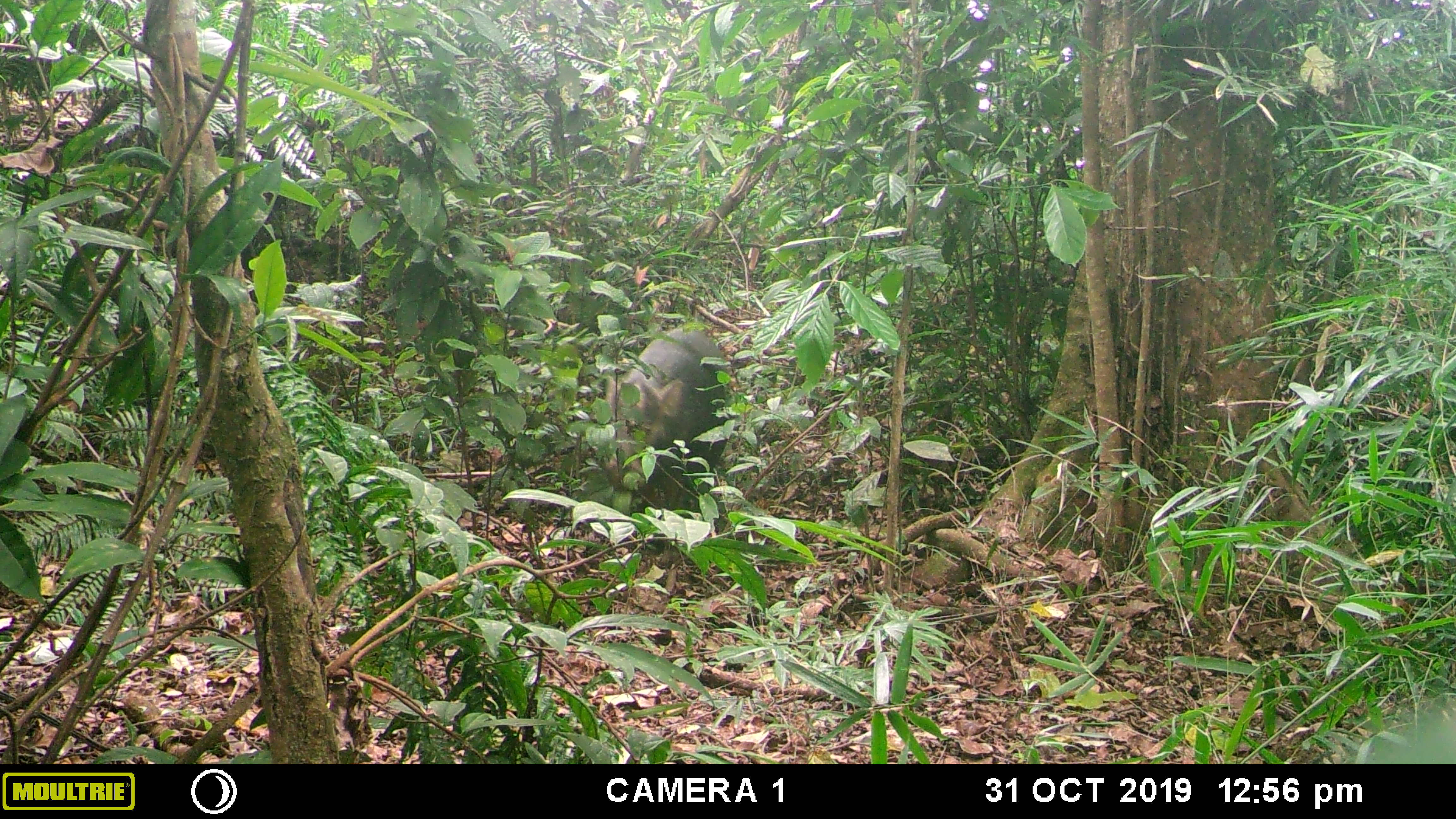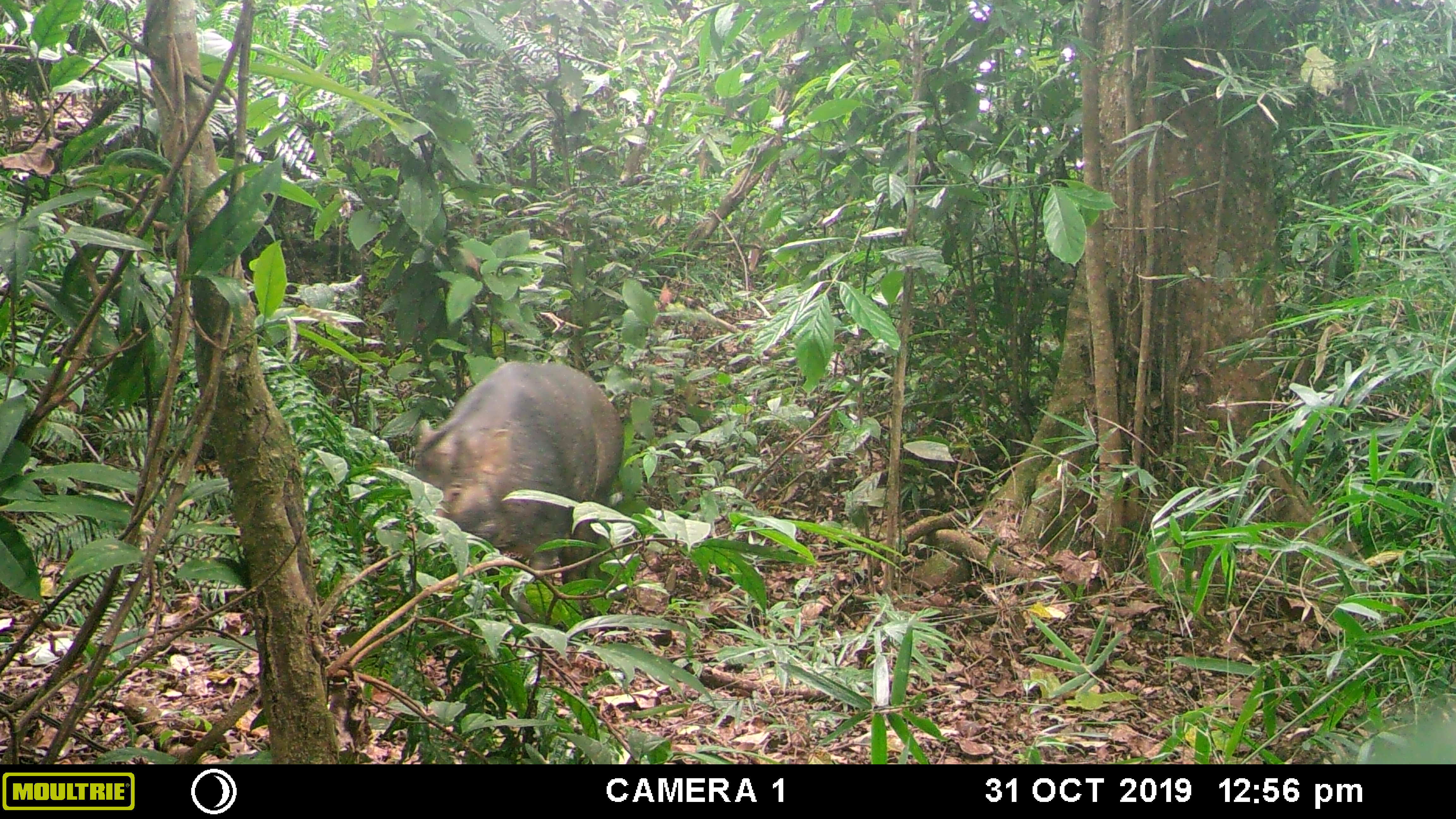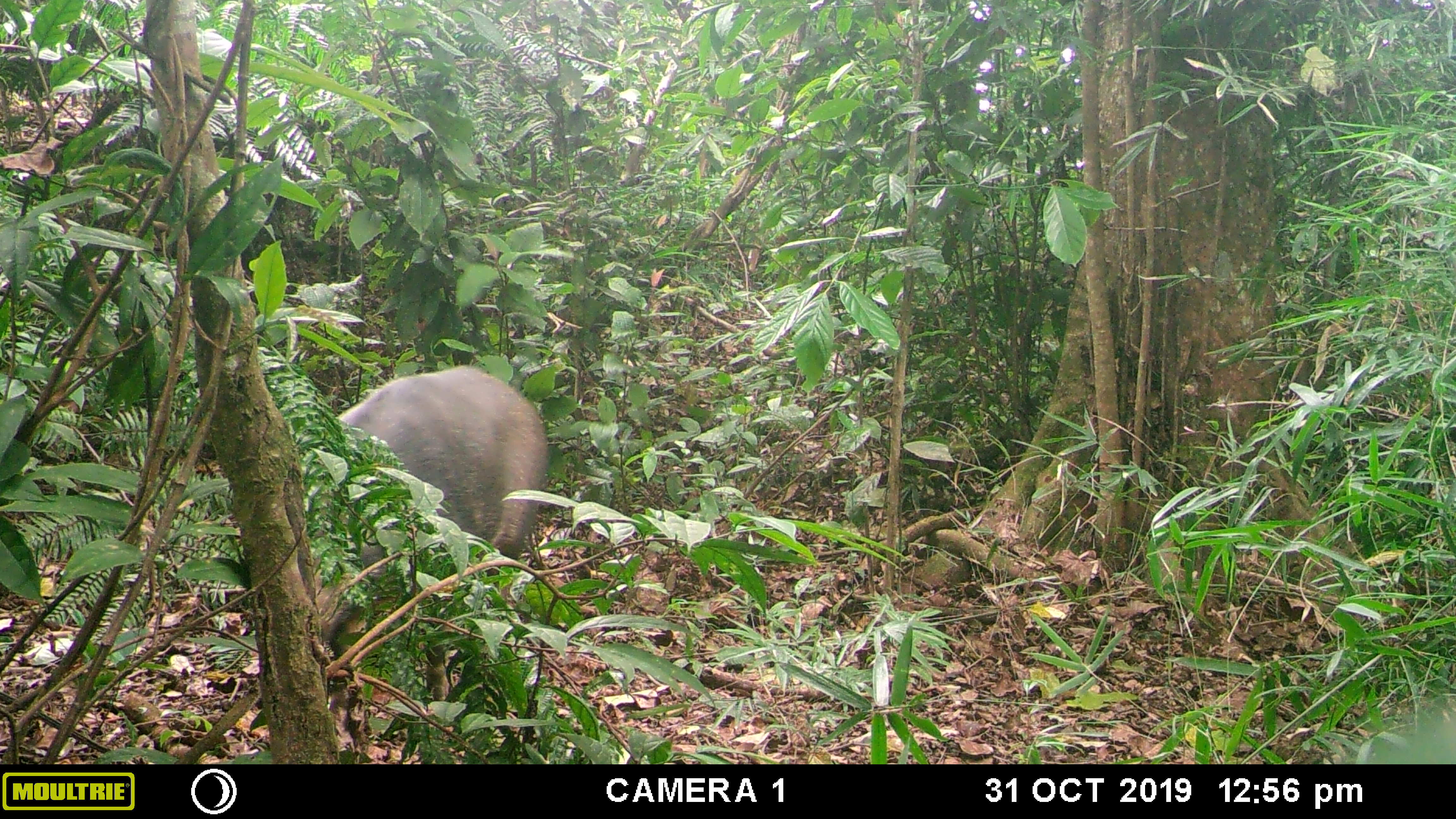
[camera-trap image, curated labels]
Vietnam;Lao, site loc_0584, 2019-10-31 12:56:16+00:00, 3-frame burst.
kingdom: Animalia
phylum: Chordata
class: Mammalia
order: Artiodactyla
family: Suidae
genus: Sus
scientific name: Sus scrofa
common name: eurasian wild pig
Eurasian wild pig (Sus scrofa). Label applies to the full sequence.